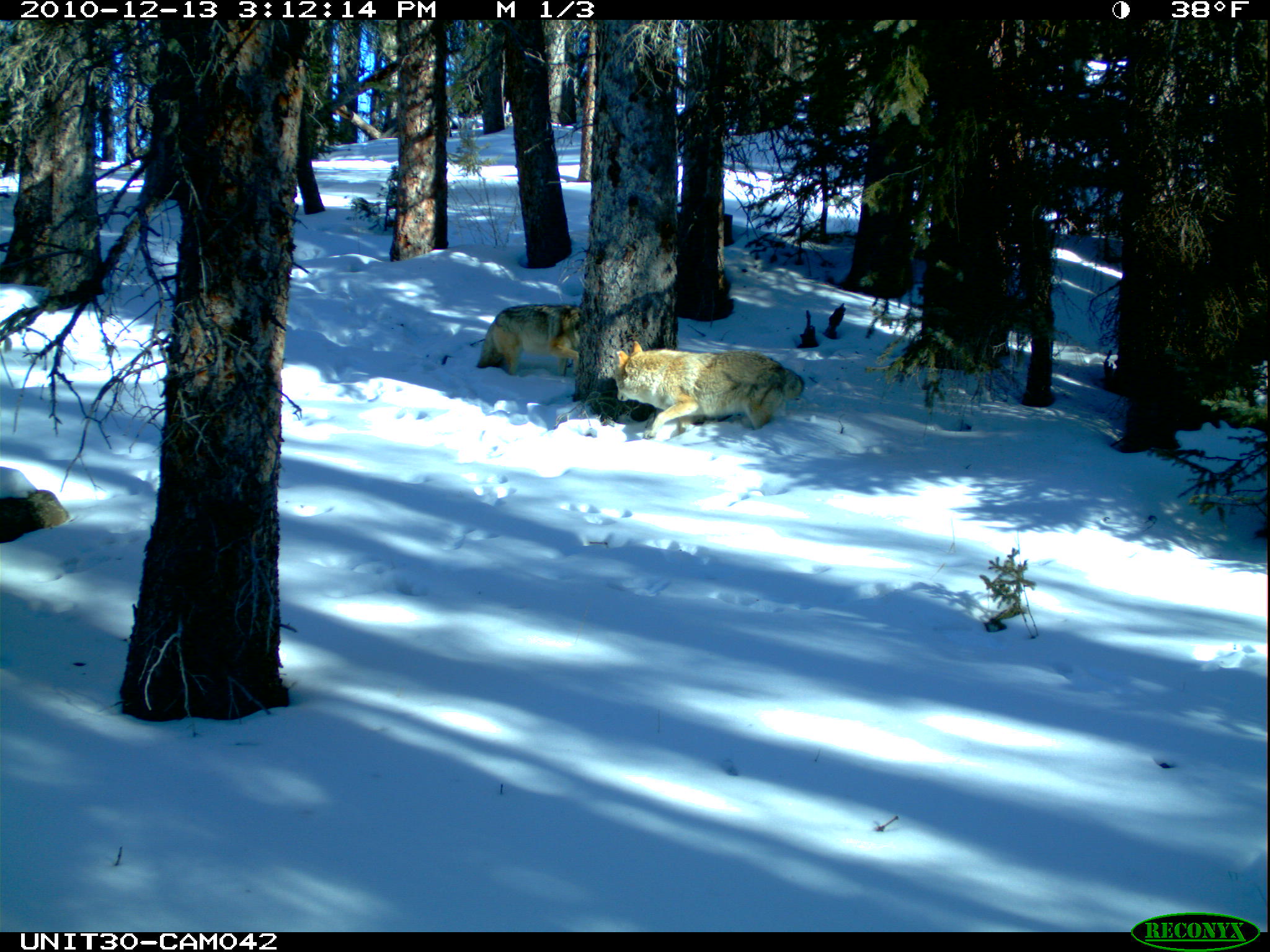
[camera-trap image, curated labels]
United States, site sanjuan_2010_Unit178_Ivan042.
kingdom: Animalia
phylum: Chordata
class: Mammalia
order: Carnivora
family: Canidae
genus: Canis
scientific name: Canis latrans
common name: coyote